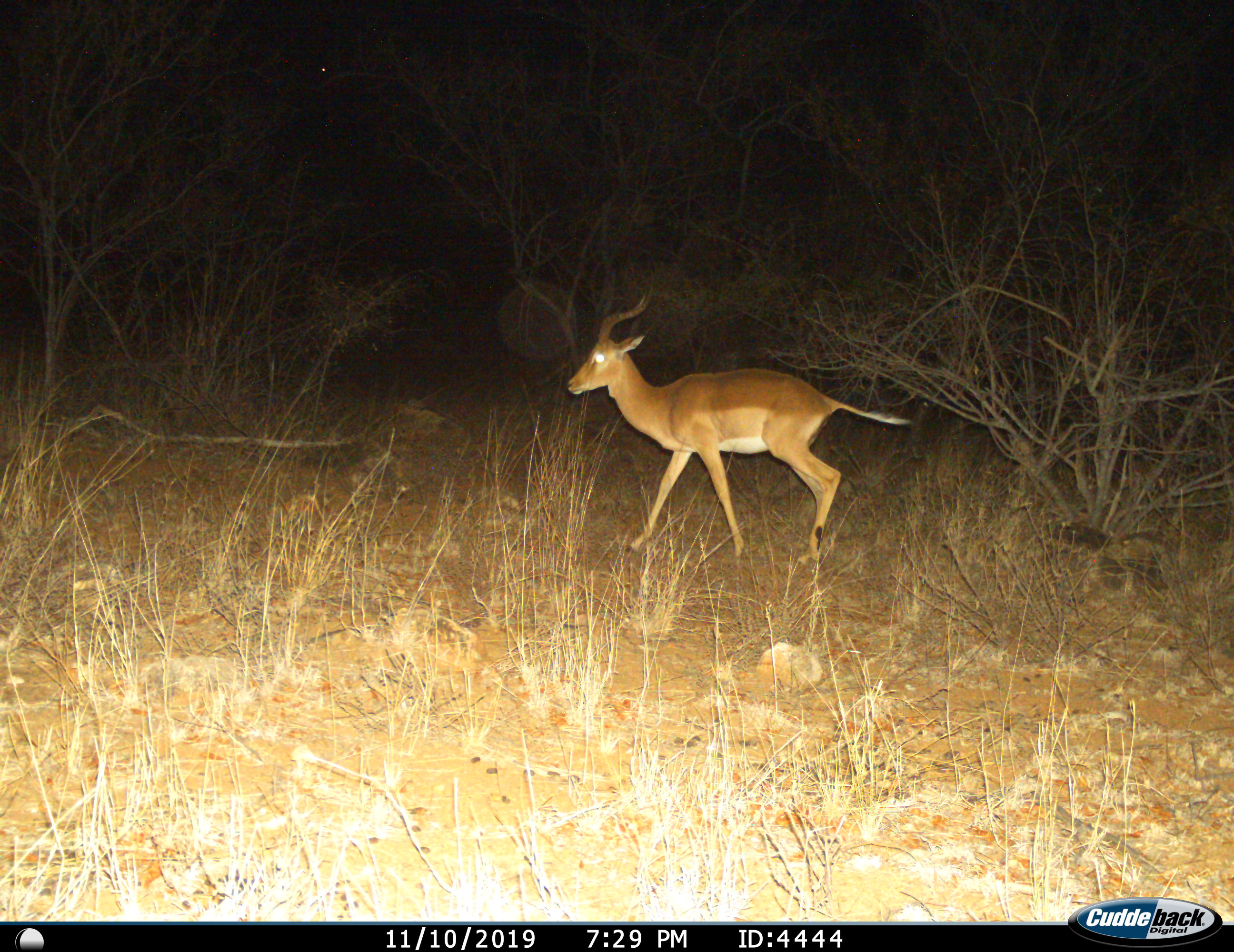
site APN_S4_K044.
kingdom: Animalia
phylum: Chordata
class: Mammalia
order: Artiodactyla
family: Bovidae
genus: Aepyceros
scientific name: Aepyceros melampus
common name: impala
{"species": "impala (Aepyceros melampus)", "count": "1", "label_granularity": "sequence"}